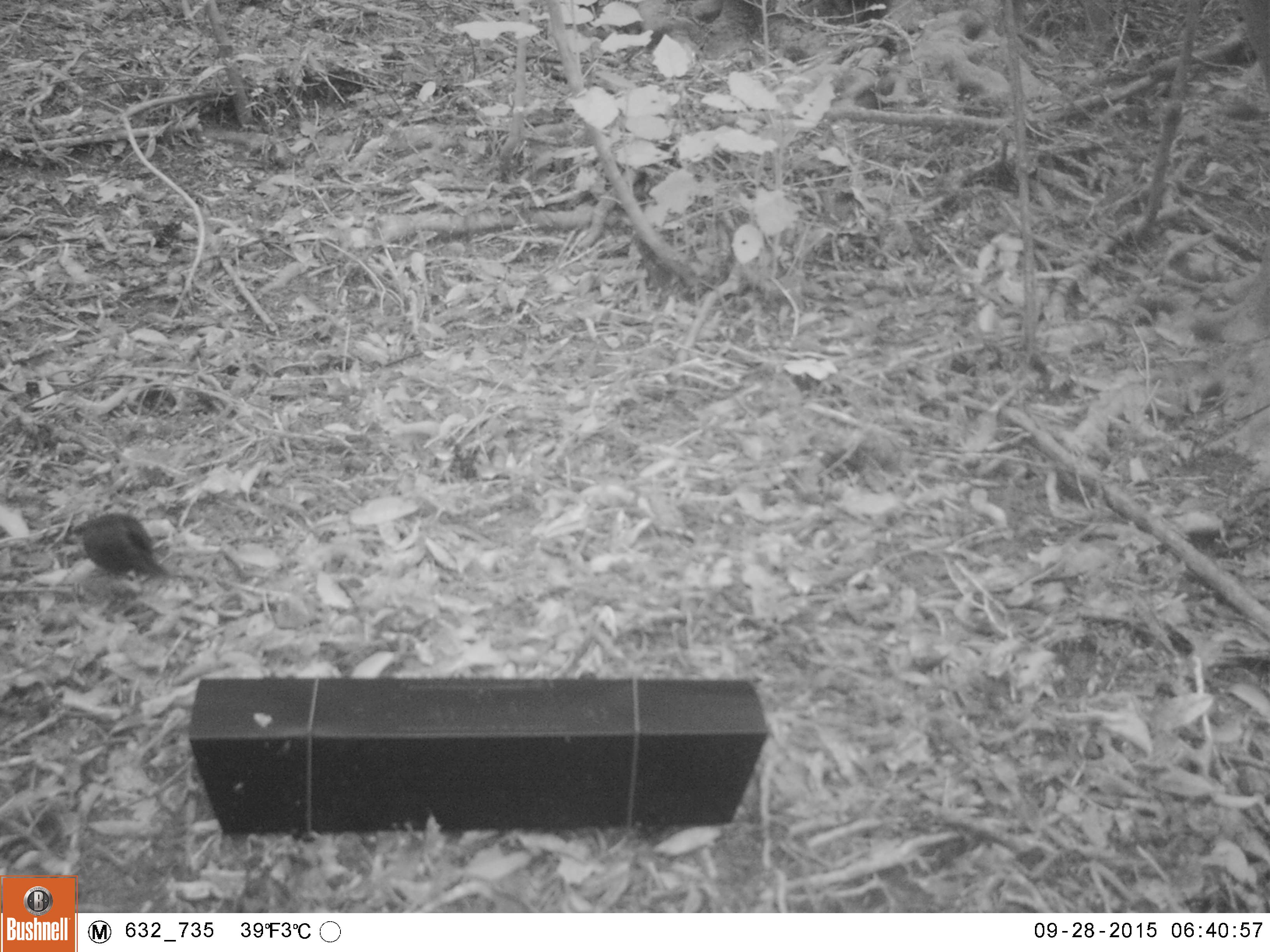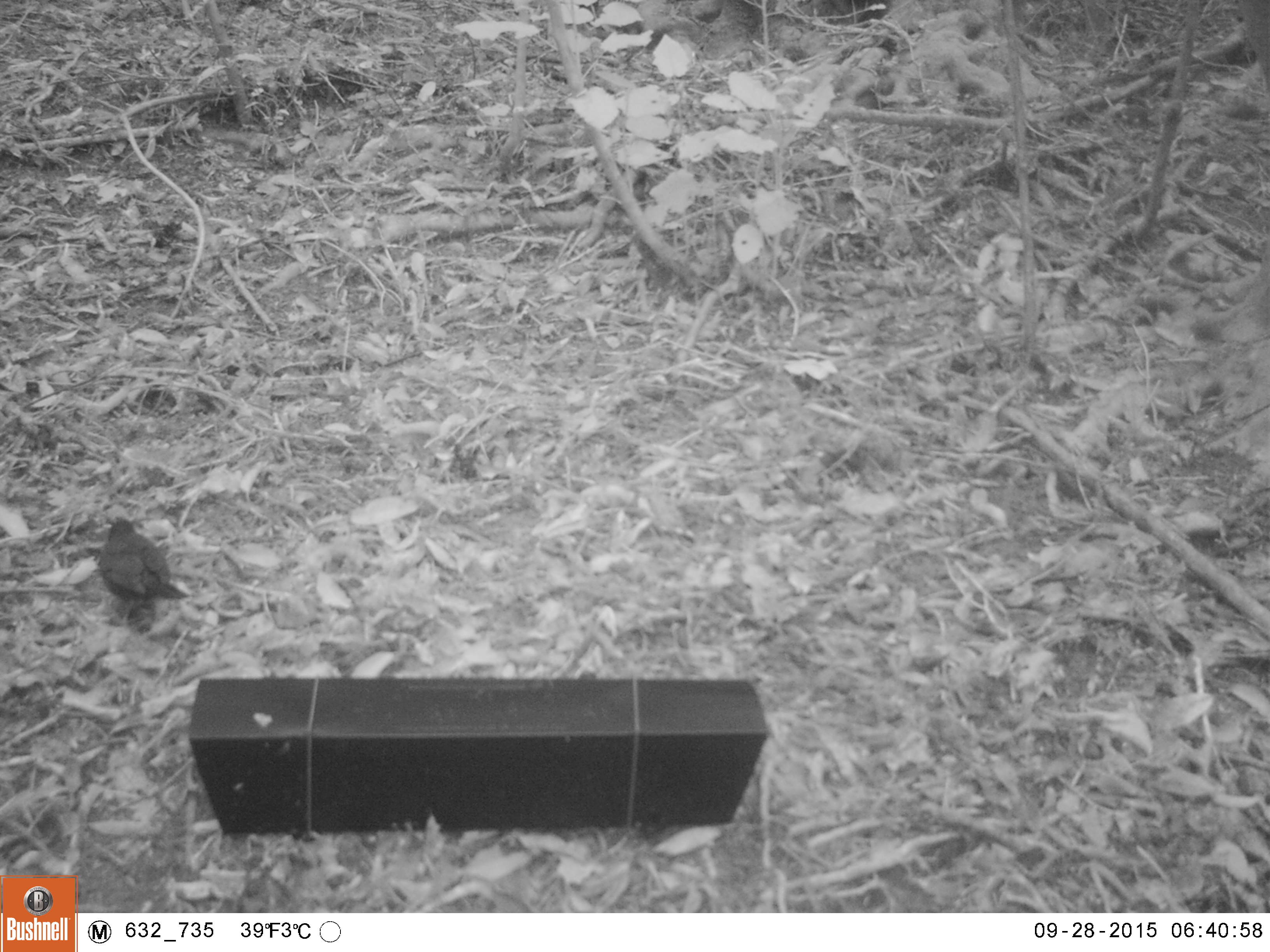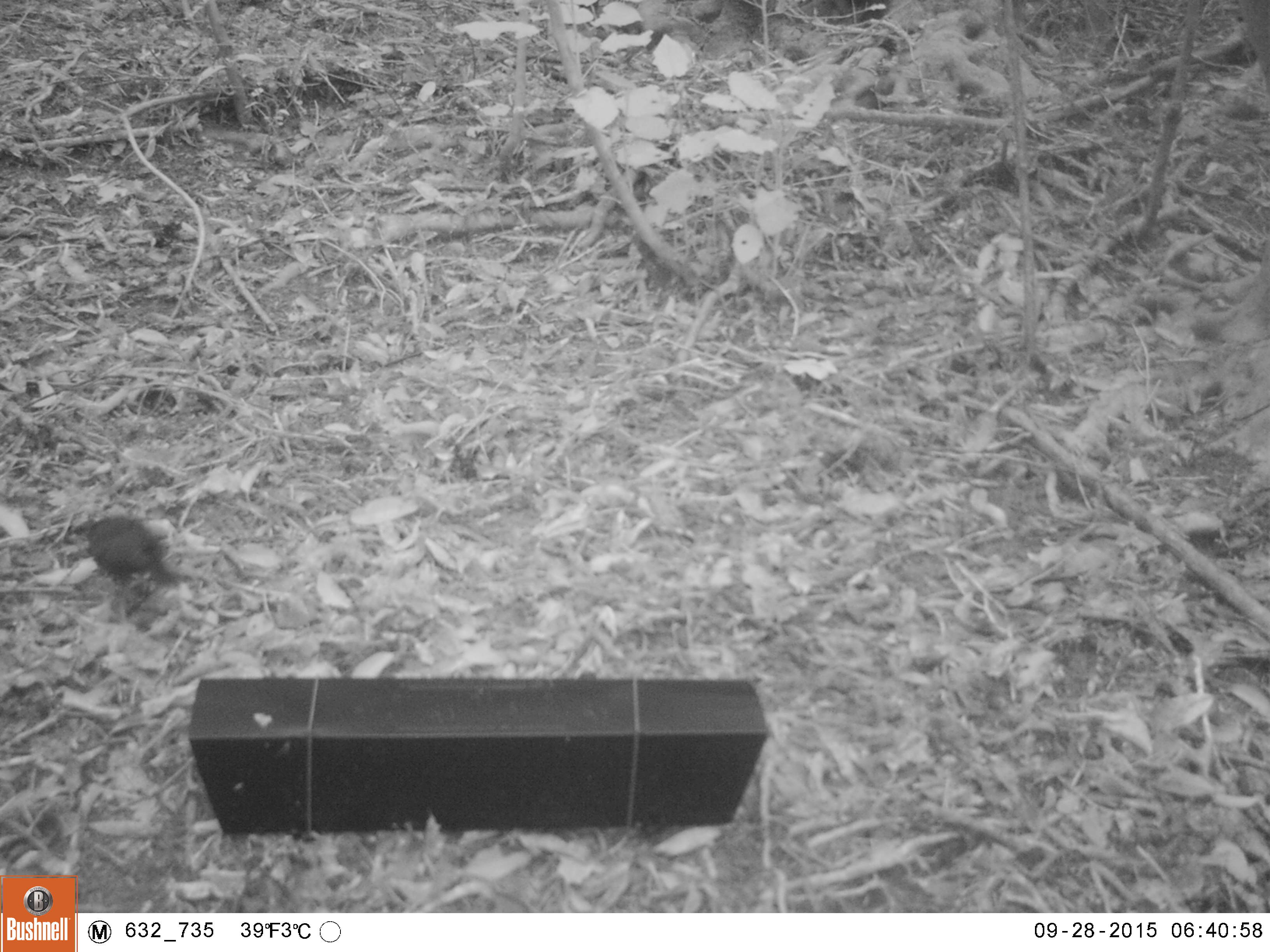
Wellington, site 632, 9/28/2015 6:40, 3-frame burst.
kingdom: Animalia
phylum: Chordata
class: Aves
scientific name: Aves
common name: bird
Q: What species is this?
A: Bird (Aves).